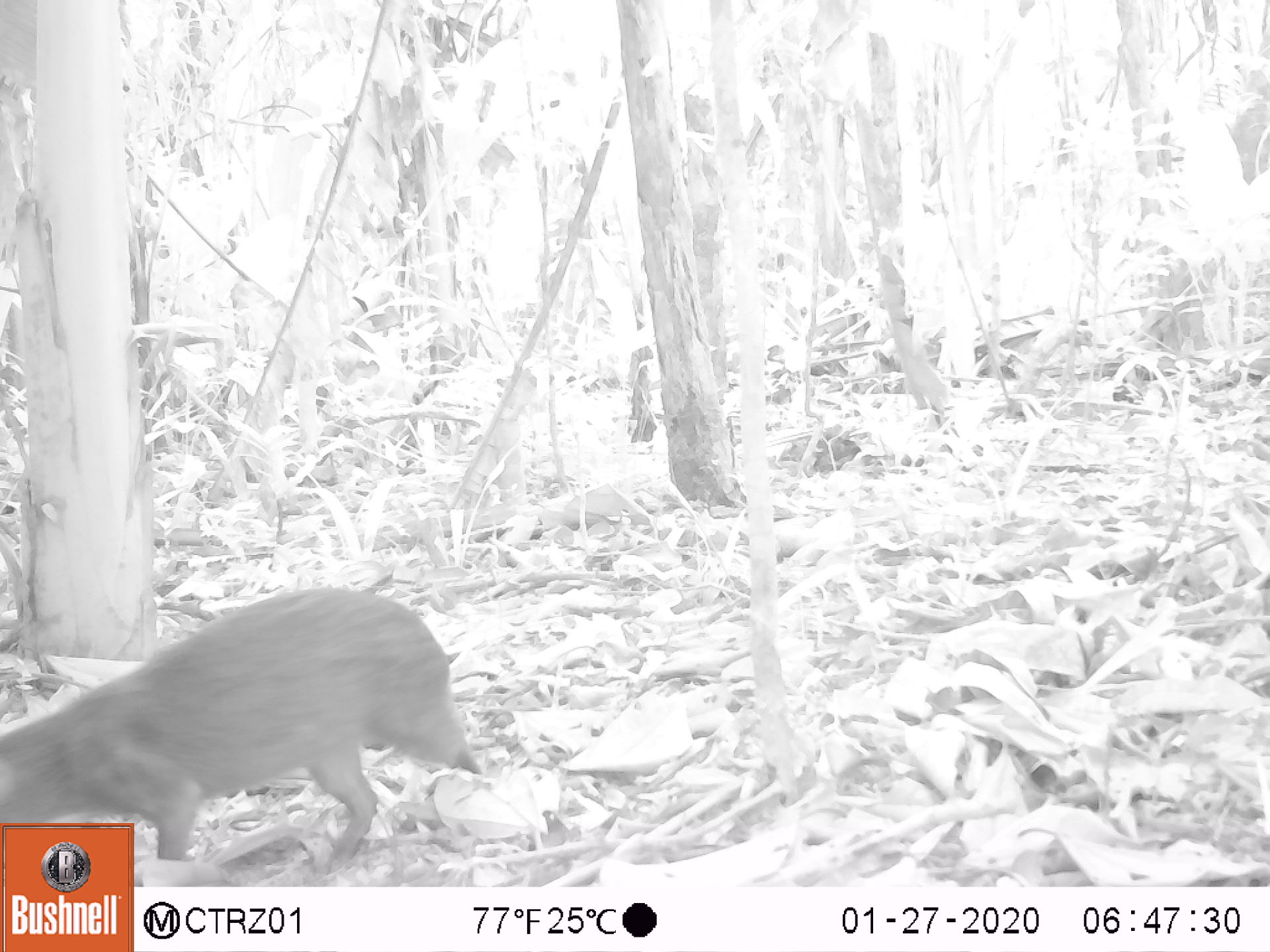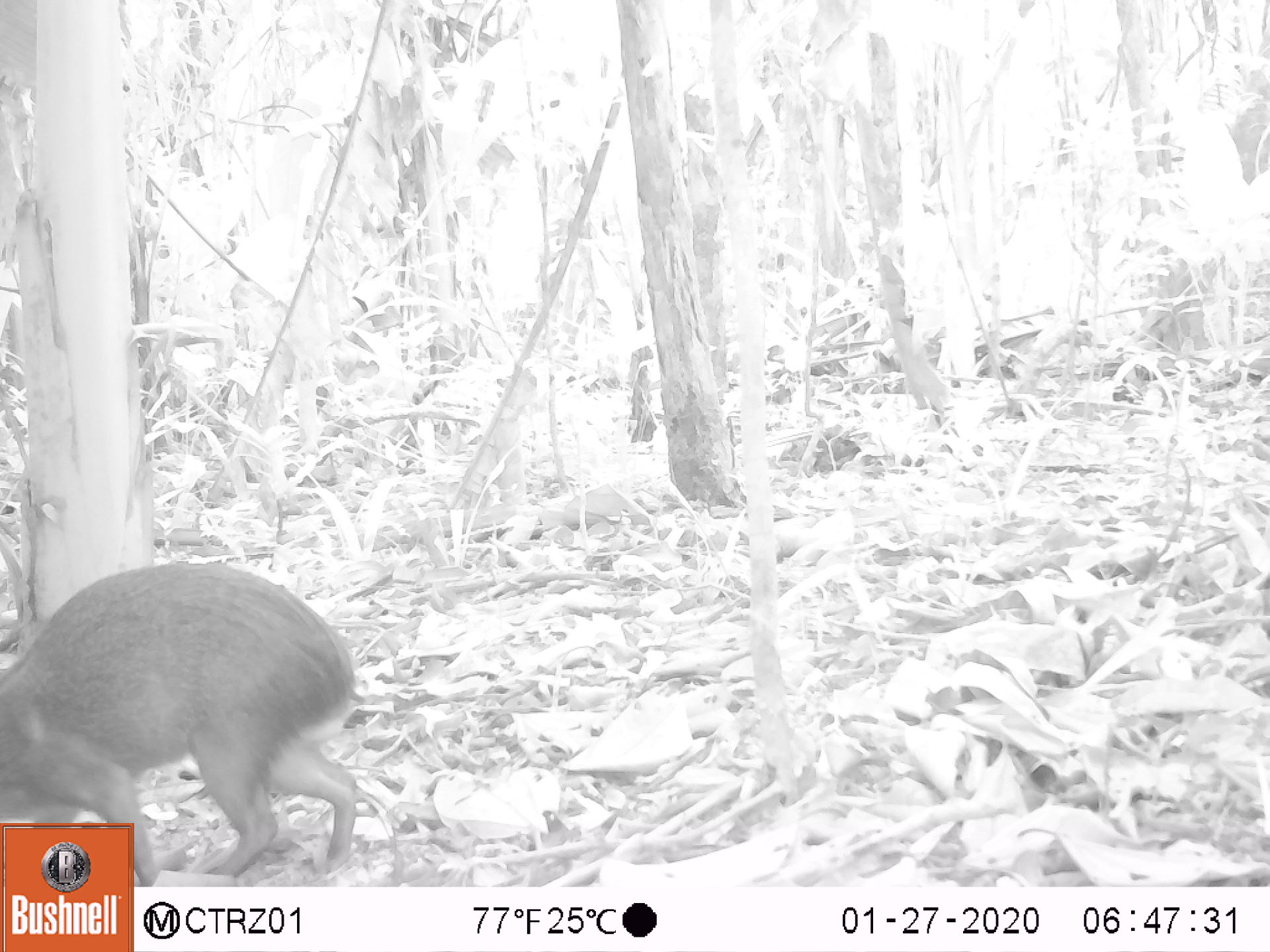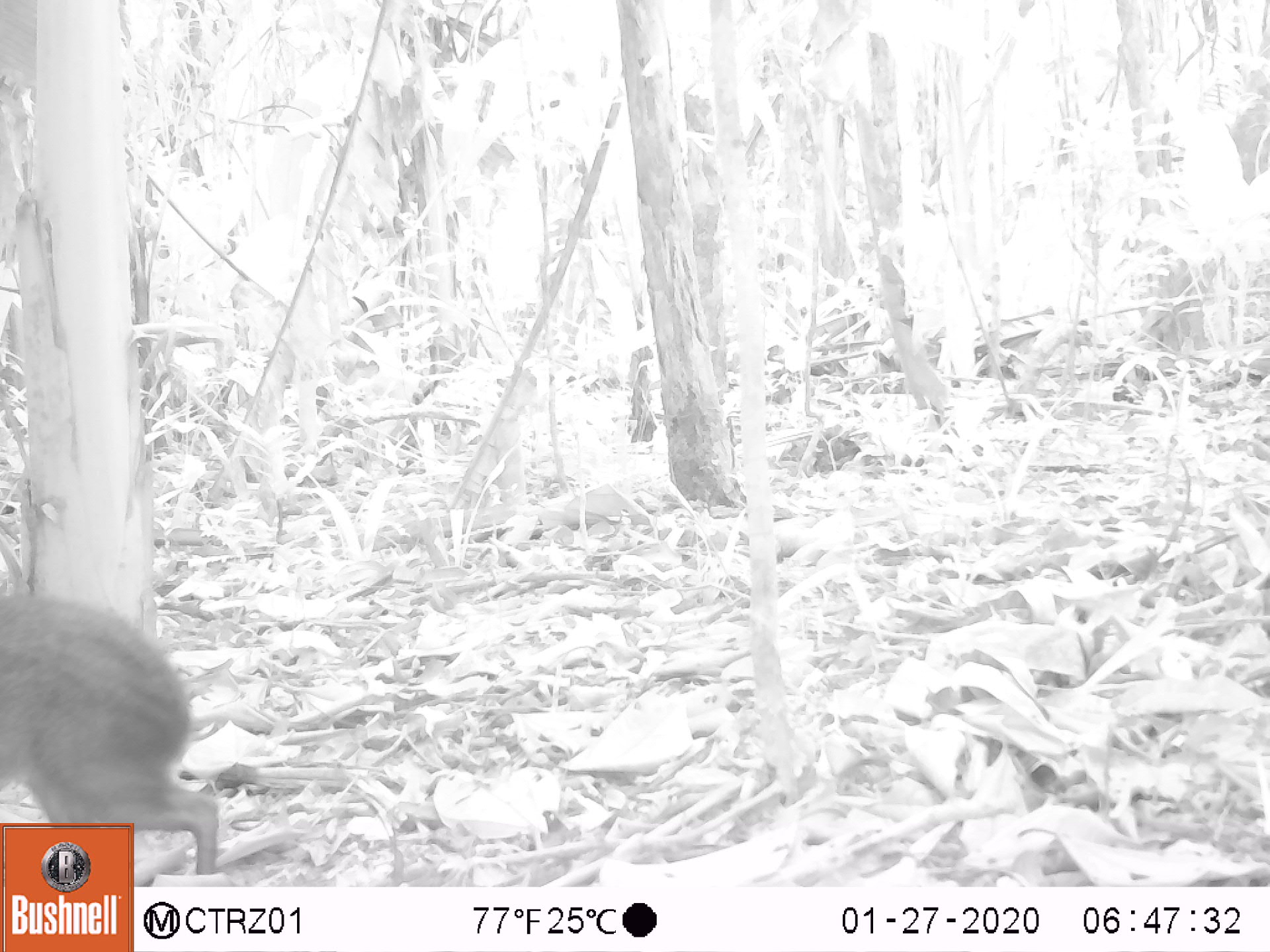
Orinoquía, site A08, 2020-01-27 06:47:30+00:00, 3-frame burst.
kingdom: Animalia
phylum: Chordata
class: Mammalia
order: Rodentia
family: Dasyproctidae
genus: Dasyprocta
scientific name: Dasyprocta fuliginosa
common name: black agouti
Black agouti (Dasyprocta fuliginosa).